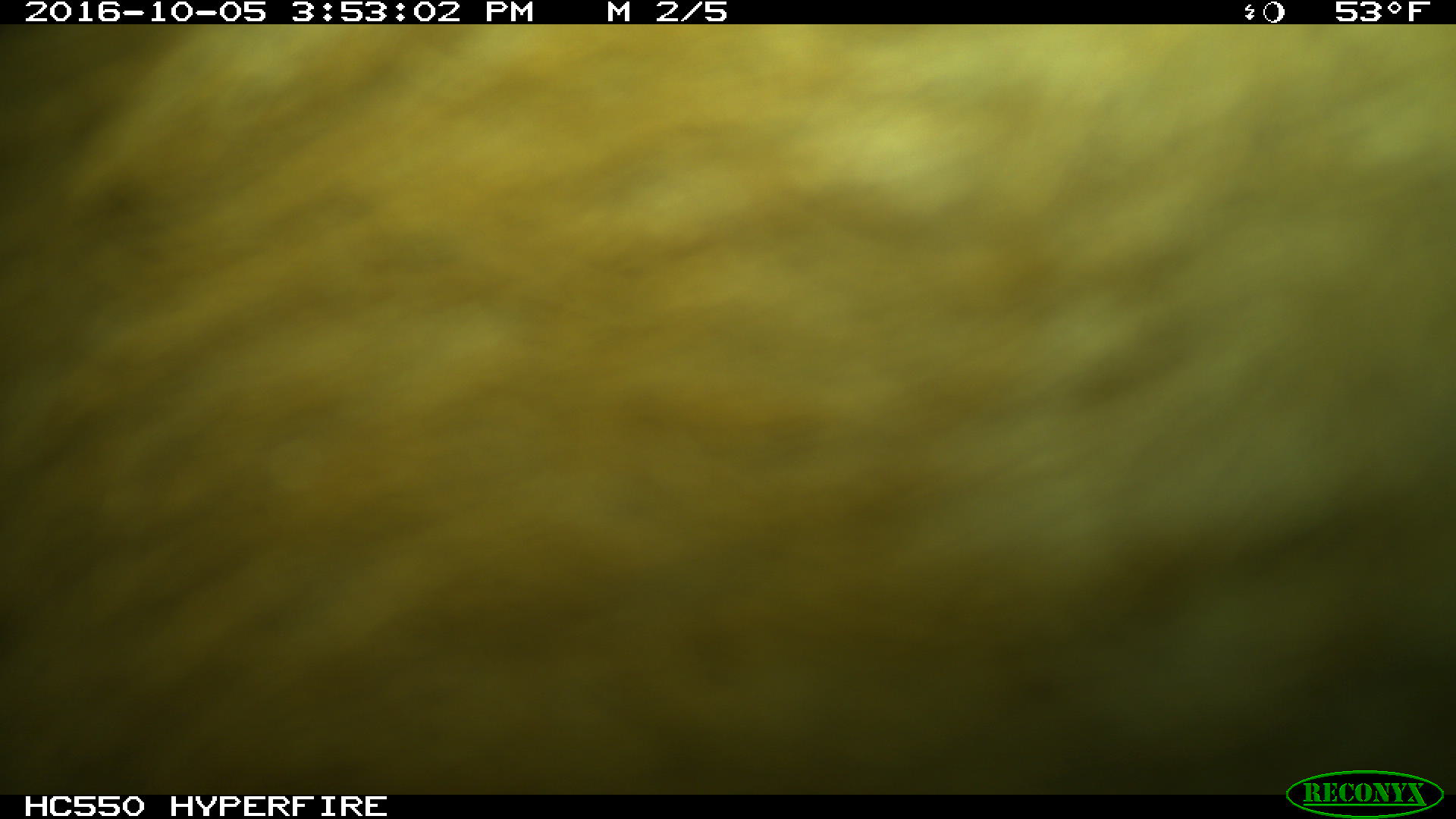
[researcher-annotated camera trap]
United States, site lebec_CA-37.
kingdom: Animalia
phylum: Chordata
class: Mammalia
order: Artiodactyla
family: Bovidae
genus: Bos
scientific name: Bos taurus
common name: domestic cow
Bos taurus (domestic cow).